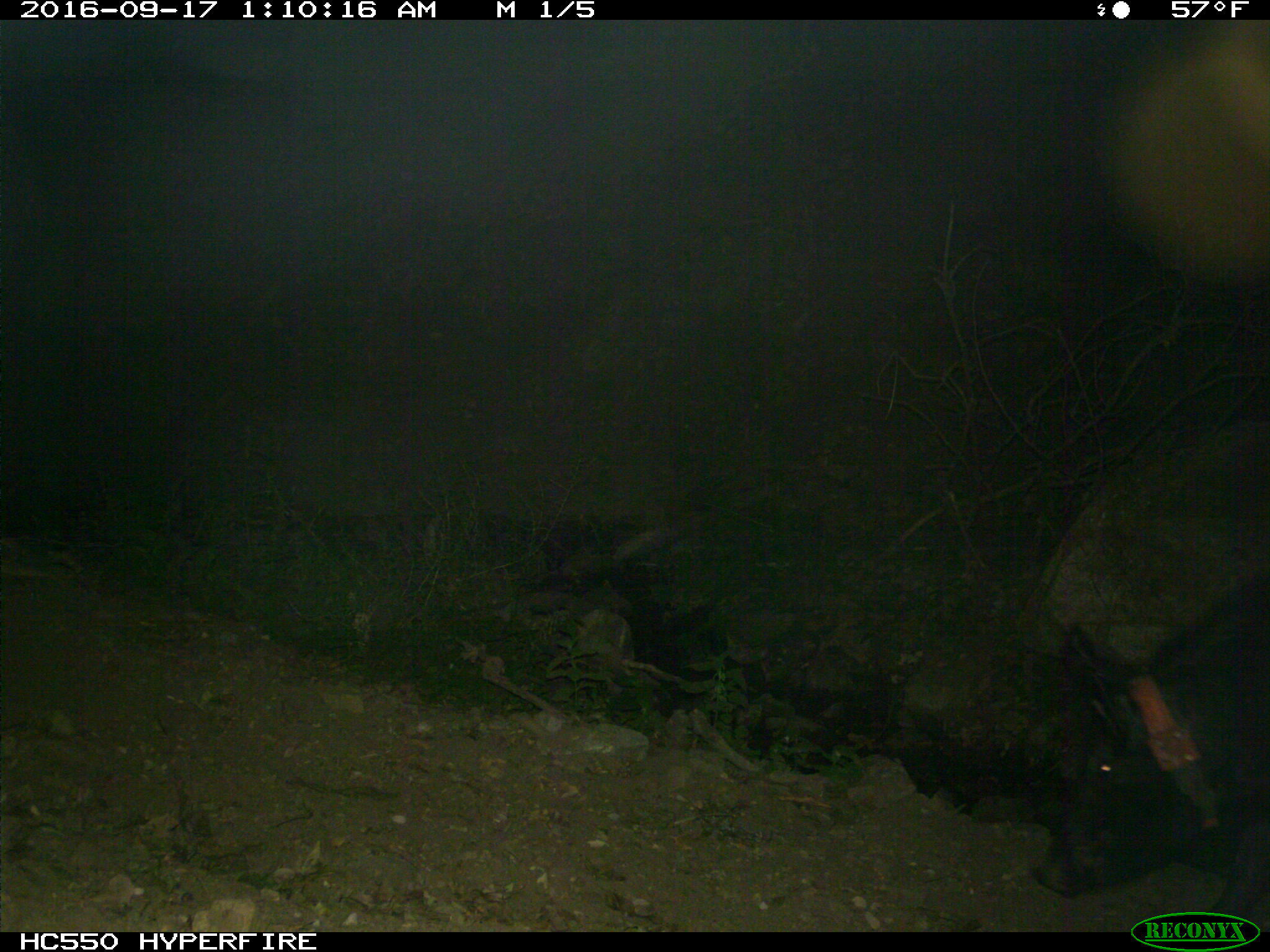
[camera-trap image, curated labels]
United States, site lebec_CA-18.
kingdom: Animalia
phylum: Chordata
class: Mammalia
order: Artiodactyla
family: Suidae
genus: Sus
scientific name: Sus scrofa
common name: wild boar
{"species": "Sus scrofa (wild boar)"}